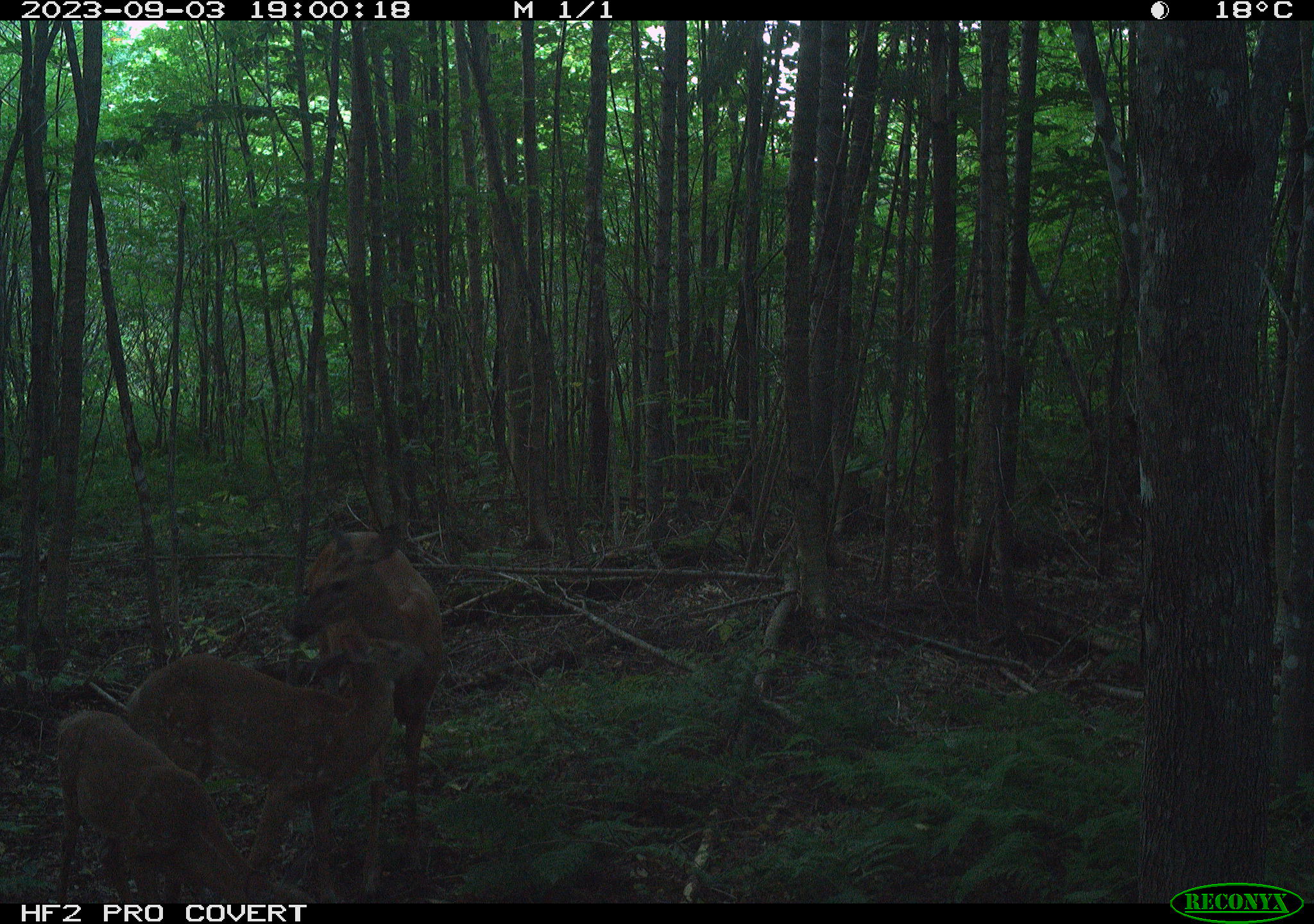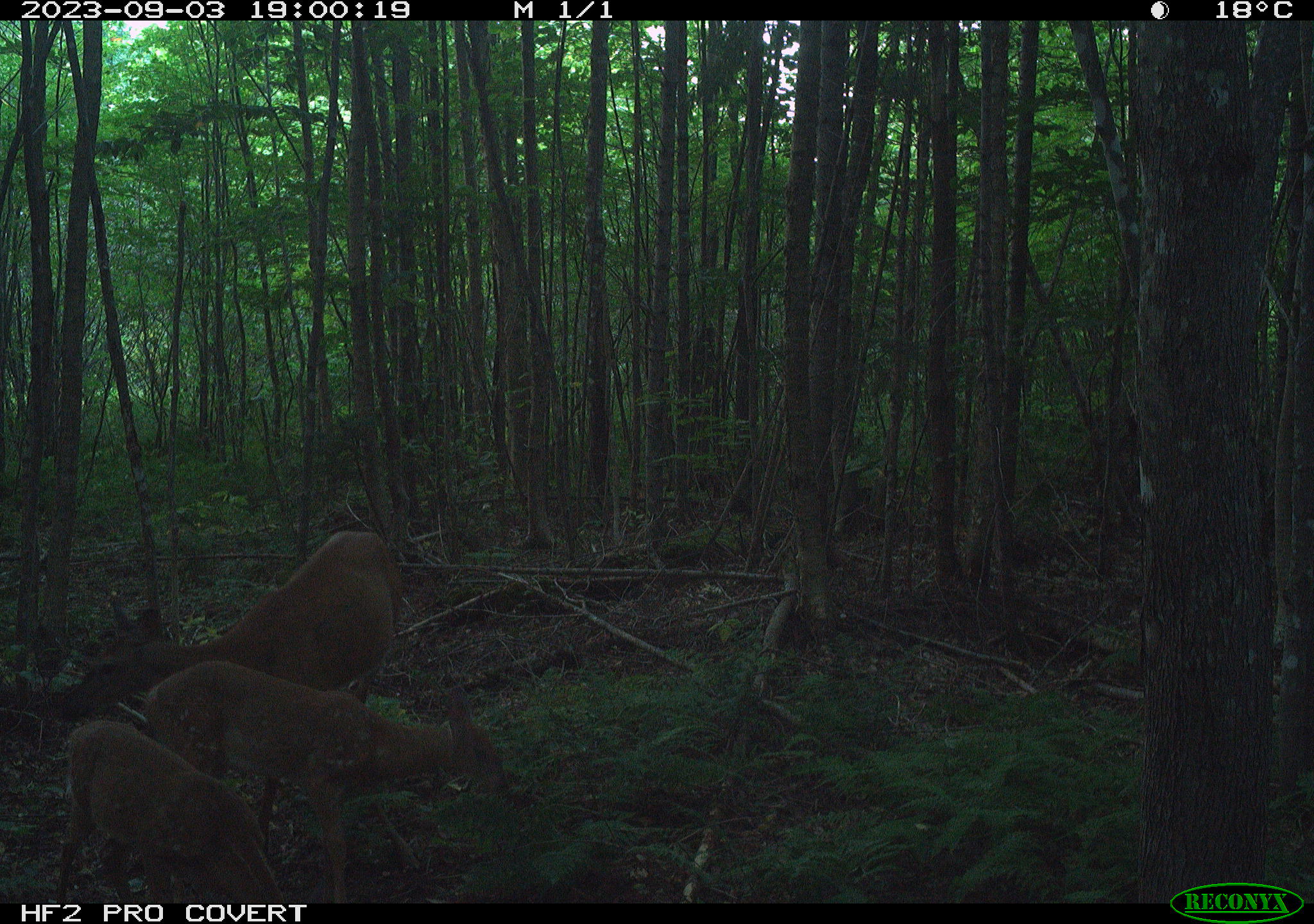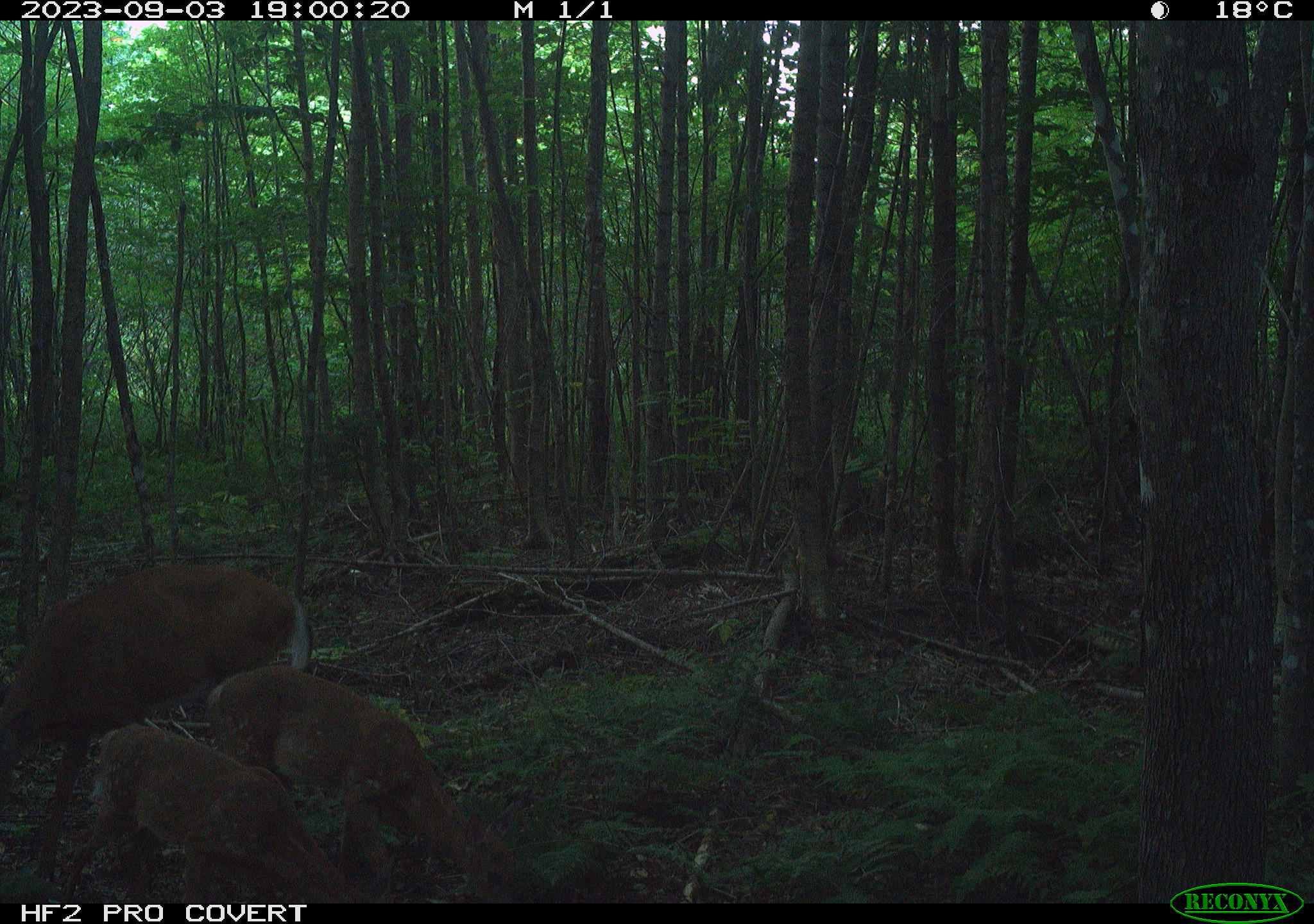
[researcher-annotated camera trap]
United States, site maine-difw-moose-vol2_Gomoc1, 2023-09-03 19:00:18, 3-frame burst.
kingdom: Animalia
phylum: Chordata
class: Mammalia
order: Artiodactyla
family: Cervidae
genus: Odocoileus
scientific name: Odocoileus virginianus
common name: white-tailed deer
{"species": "white-tailed deer (Odocoileus virginianus)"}